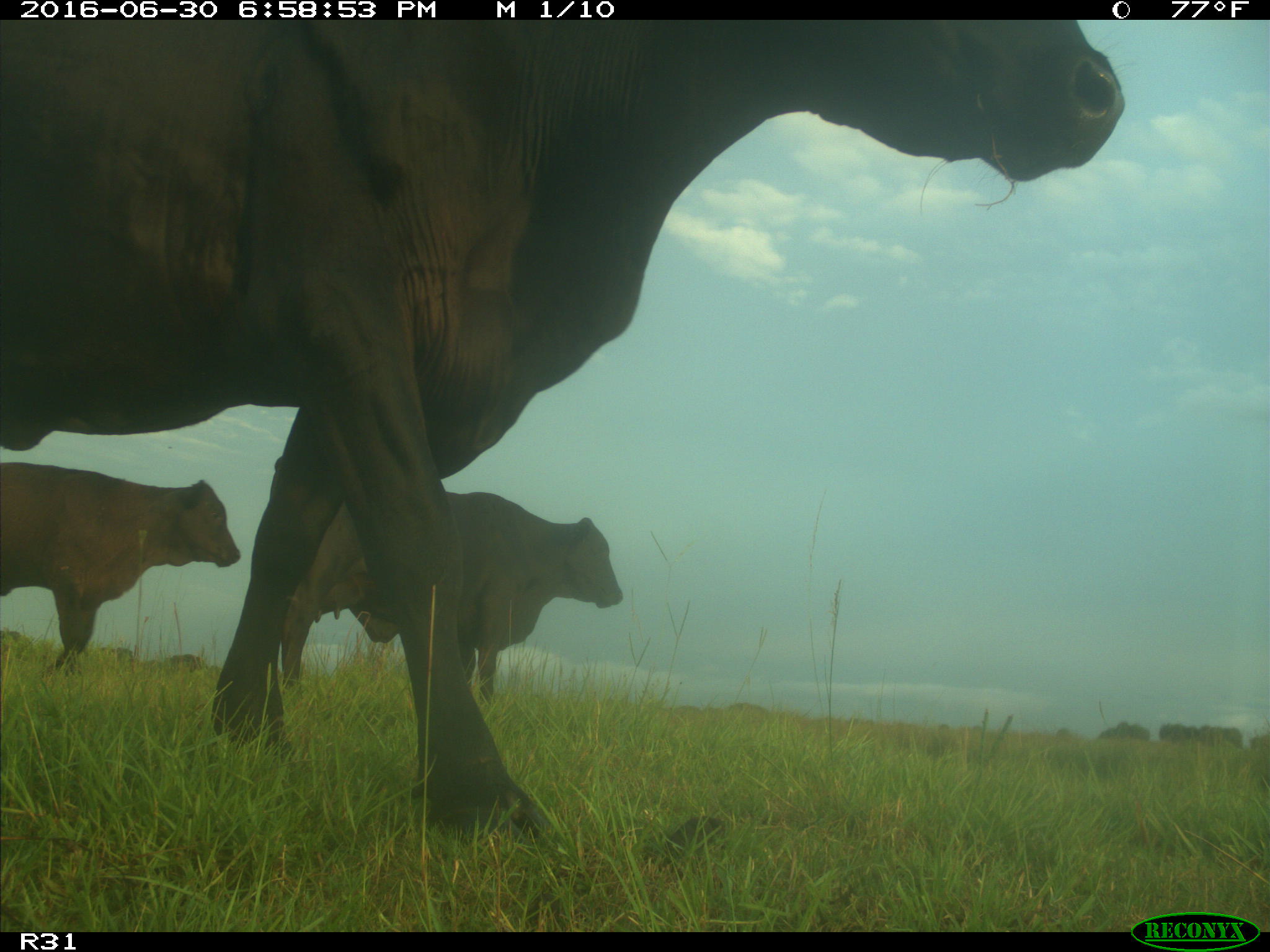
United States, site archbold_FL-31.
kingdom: Animalia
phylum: Chordata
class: Mammalia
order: Artiodactyla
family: Bovidae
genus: Bos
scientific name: Bos taurus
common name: domestic cow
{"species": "Bos taurus (domestic cow)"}